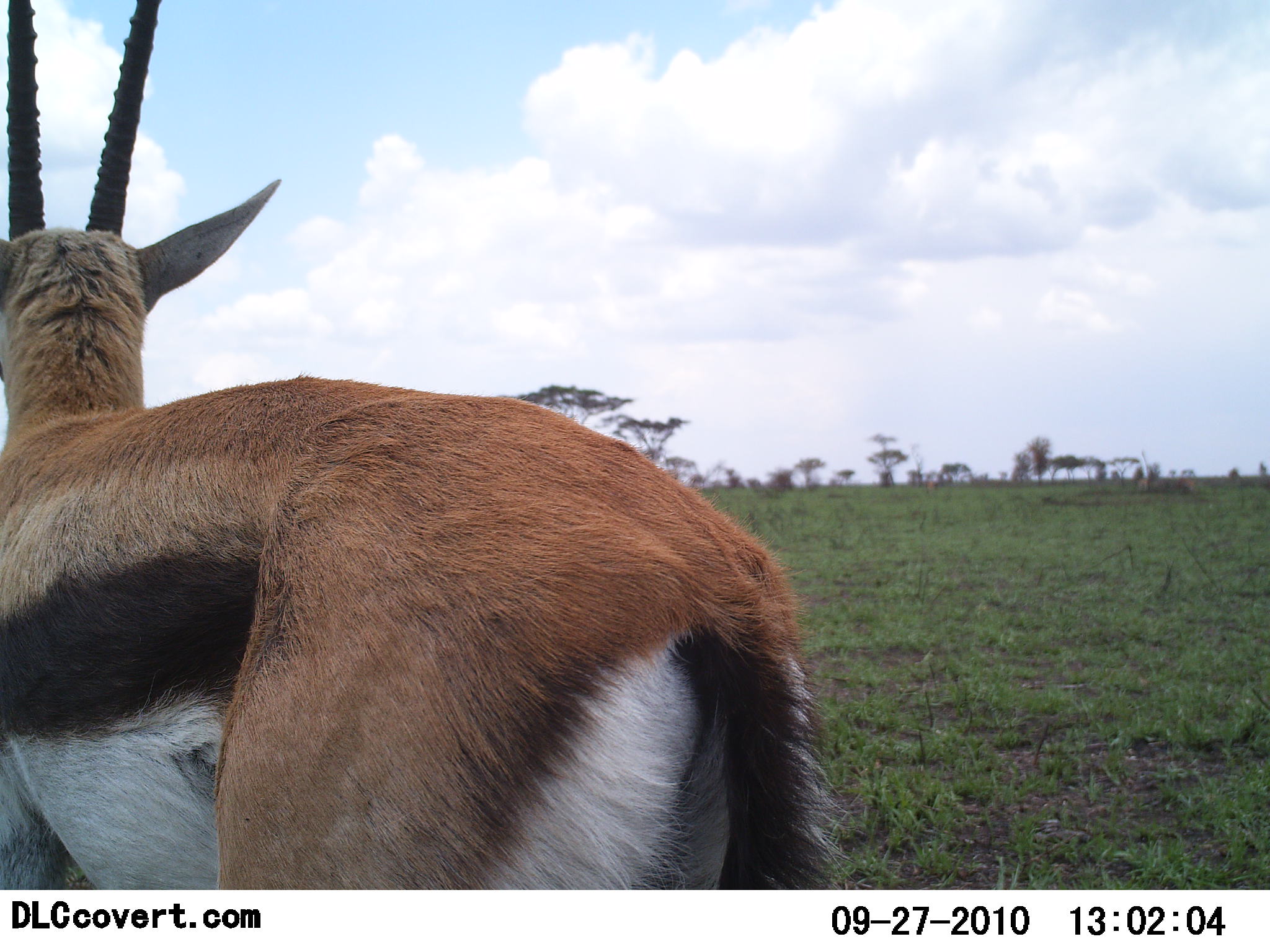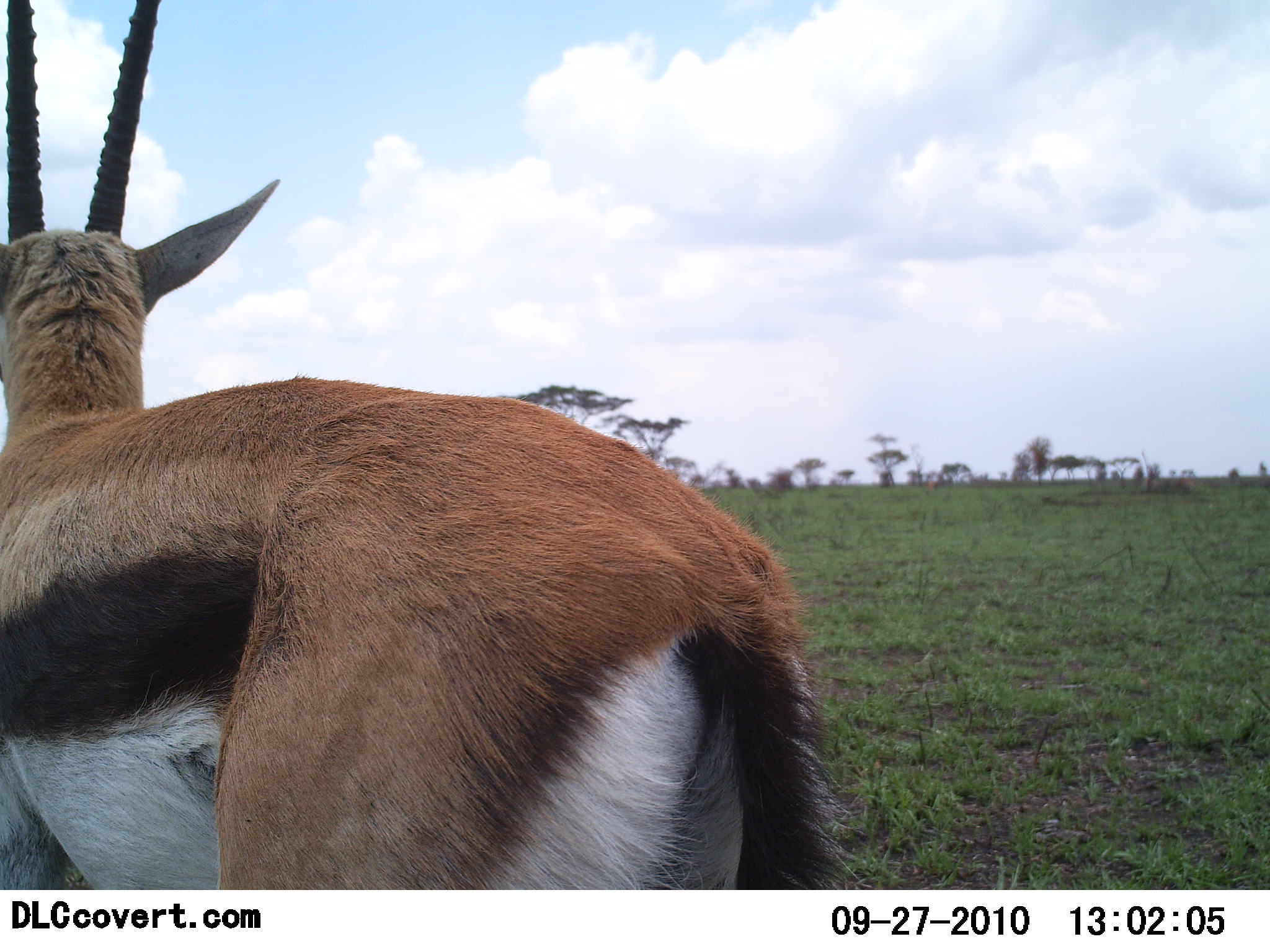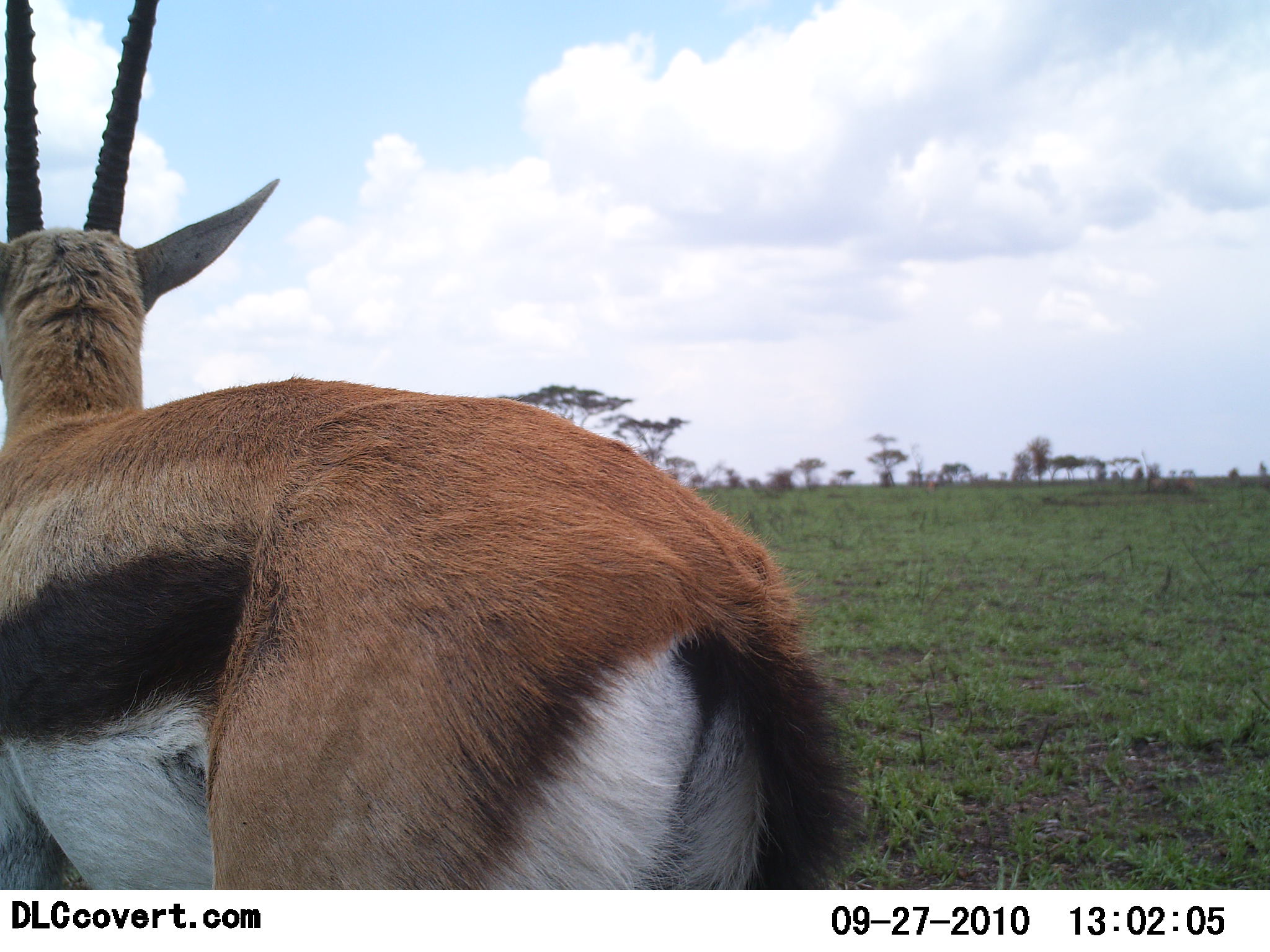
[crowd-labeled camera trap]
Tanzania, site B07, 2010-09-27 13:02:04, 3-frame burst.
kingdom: Animalia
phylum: Chordata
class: Mammalia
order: Artiodactyla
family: Bovidae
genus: Eudorcas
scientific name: Eudorcas thomsonii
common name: thomson's gazelle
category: gazellethomsons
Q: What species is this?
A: Gazellethomsons (thomson's gazelle) (Eudorcas thomsonii).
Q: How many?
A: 1.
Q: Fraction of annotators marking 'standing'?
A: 100%.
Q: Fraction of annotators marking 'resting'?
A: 0%.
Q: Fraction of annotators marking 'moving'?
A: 0%.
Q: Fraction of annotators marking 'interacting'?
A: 0%.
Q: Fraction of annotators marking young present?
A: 0%.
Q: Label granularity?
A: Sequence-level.